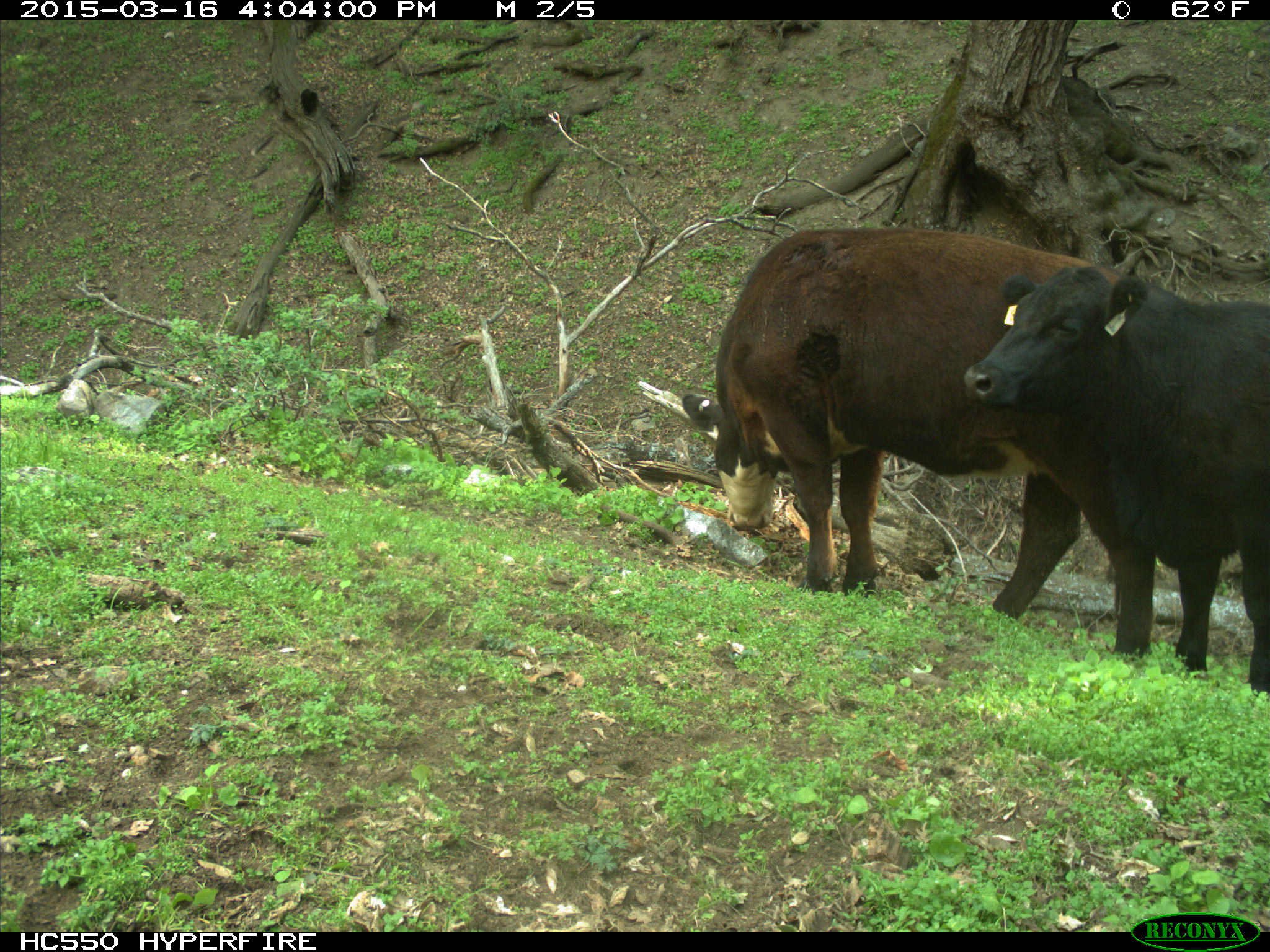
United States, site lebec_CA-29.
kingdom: Animalia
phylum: Chordata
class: Mammalia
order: Artiodactyla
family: Bovidae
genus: Bos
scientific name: Bos taurus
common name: domestic cow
Bos taurus (domestic cow).